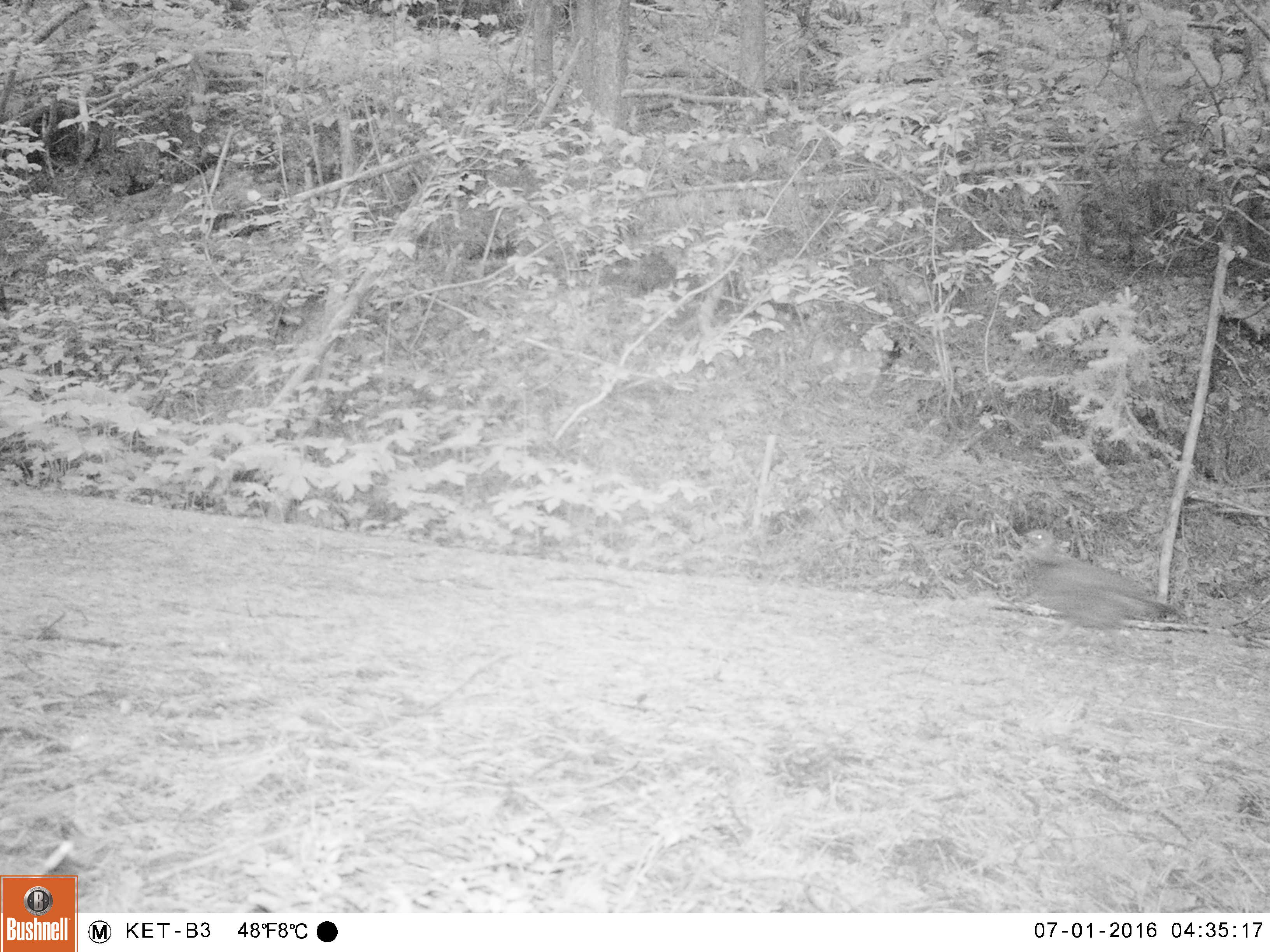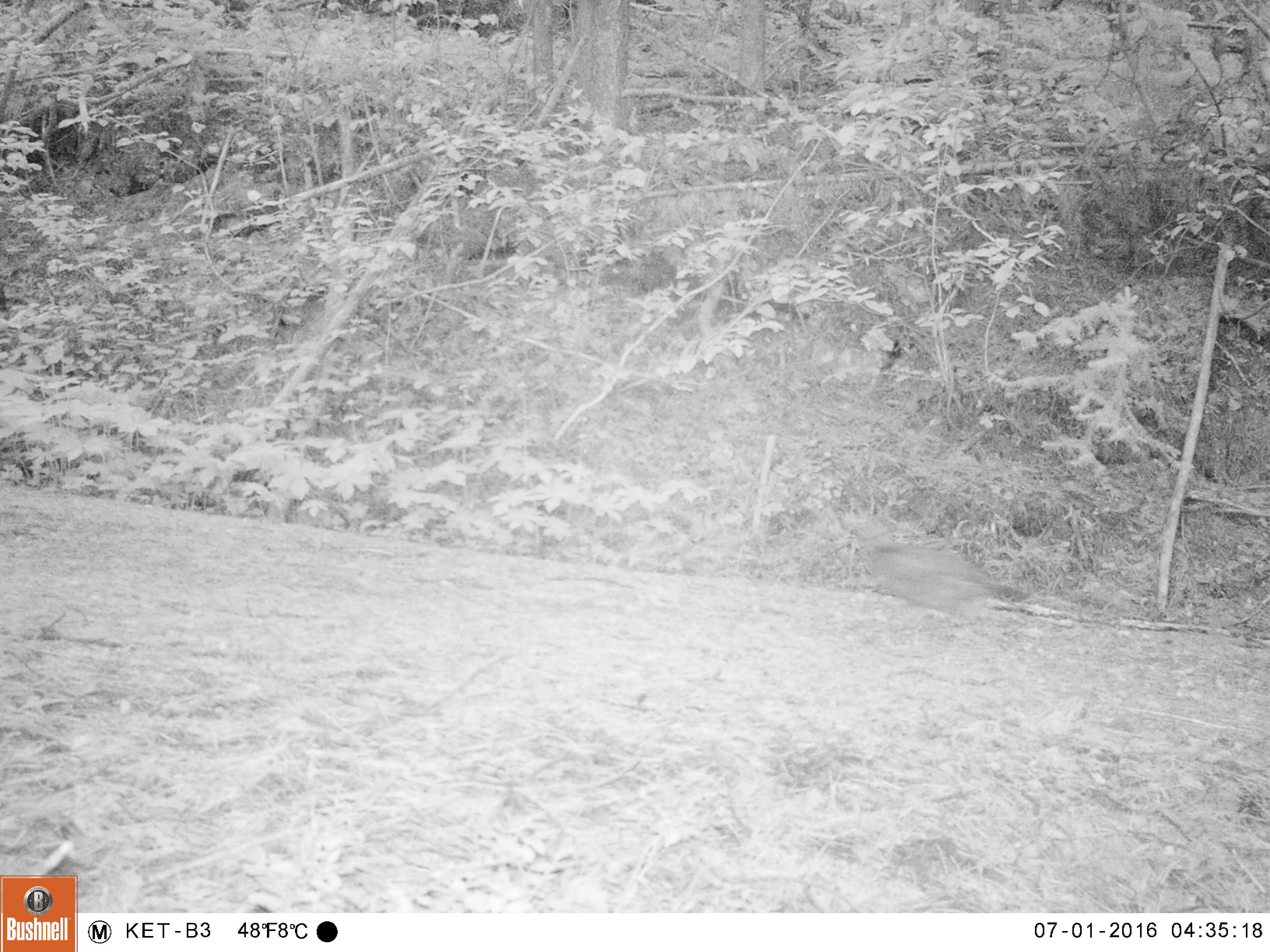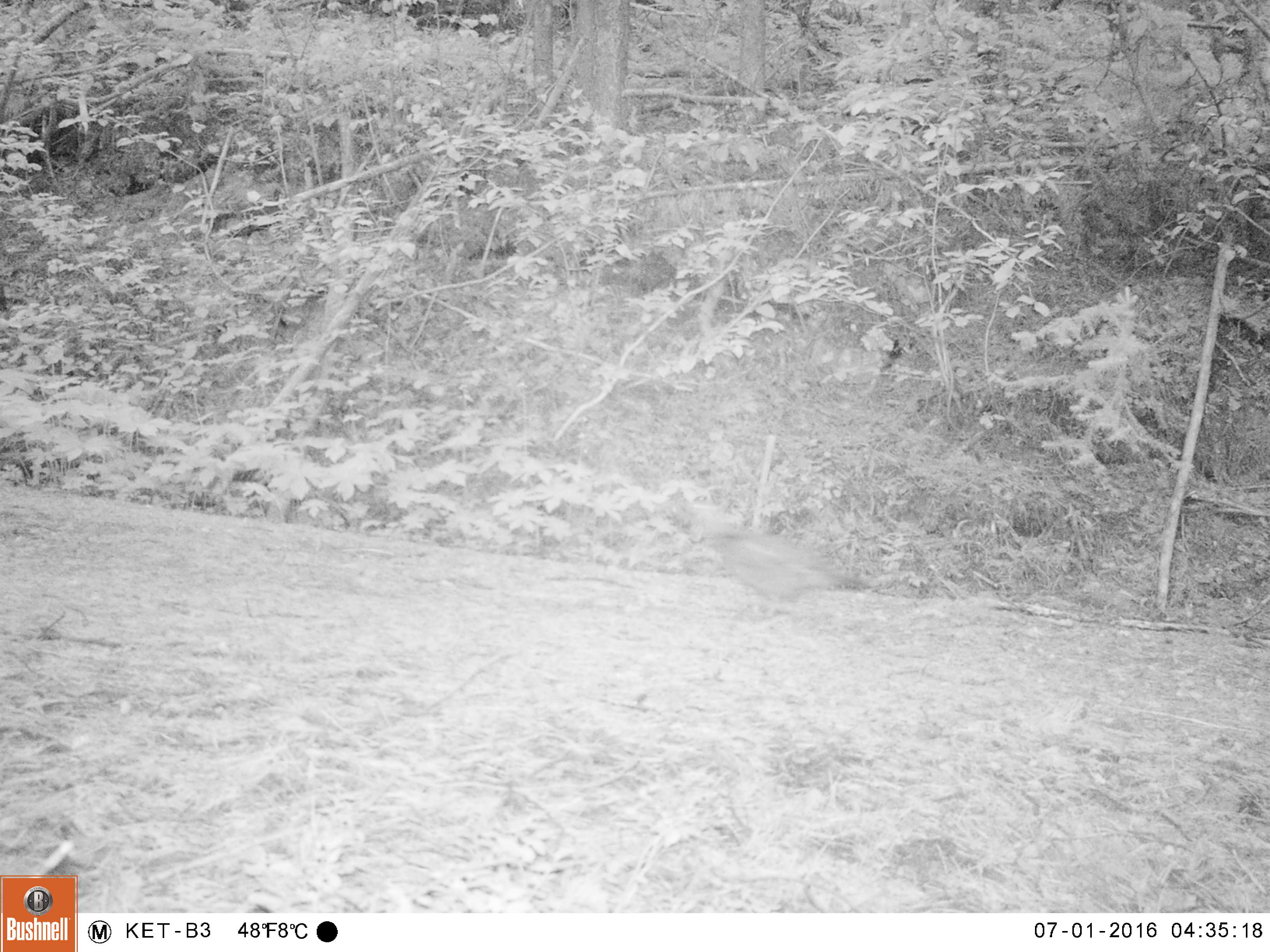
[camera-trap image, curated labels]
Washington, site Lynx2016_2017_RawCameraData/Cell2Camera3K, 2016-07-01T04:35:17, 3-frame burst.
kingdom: Animalia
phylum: Chordata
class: Aves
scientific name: Aves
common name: birds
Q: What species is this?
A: Aves (birds).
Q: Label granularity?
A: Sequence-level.